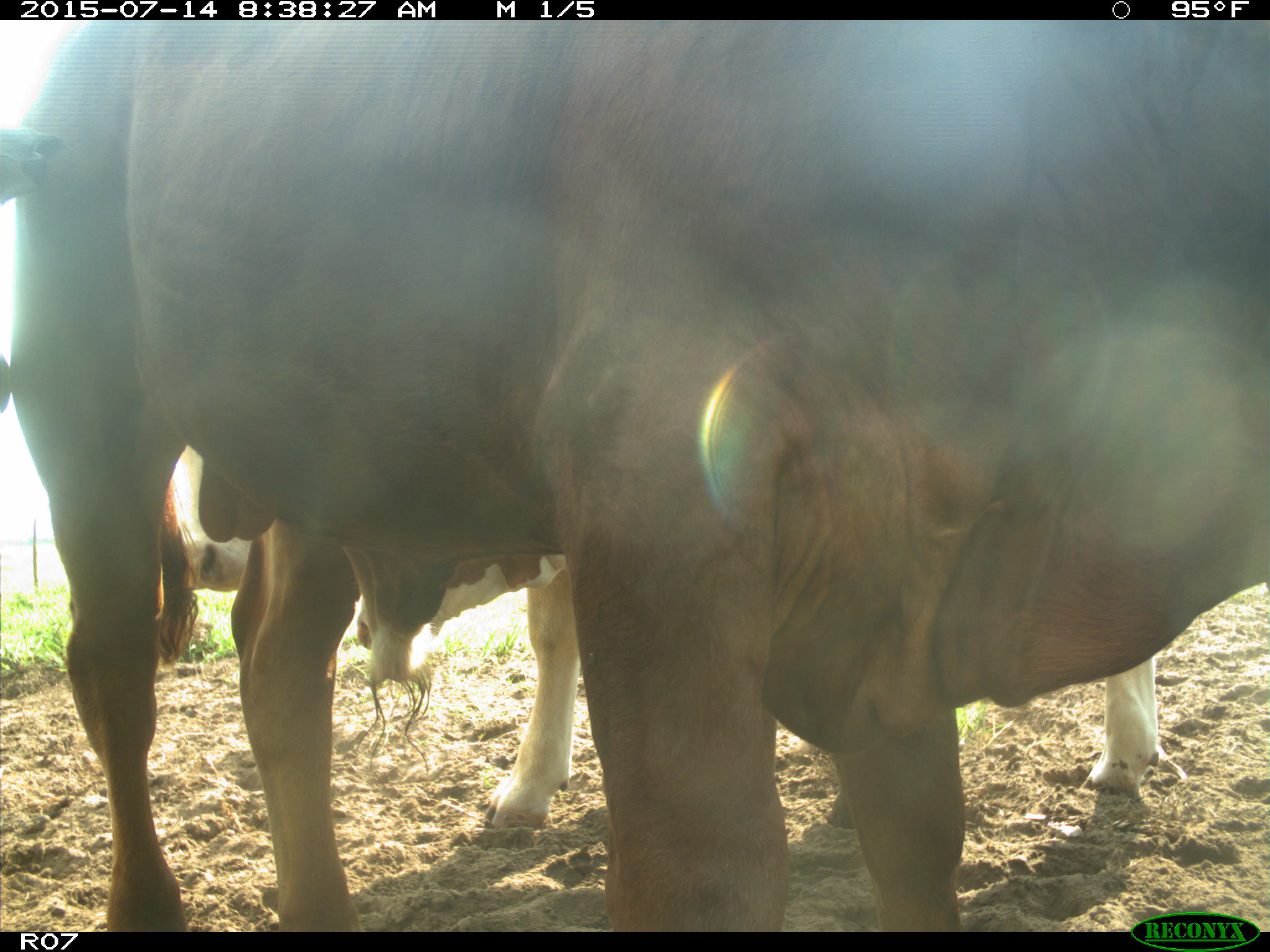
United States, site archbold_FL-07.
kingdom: Animalia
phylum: Chordata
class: Mammalia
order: Artiodactyla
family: Bovidae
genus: Bos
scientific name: Bos taurus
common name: domestic cow